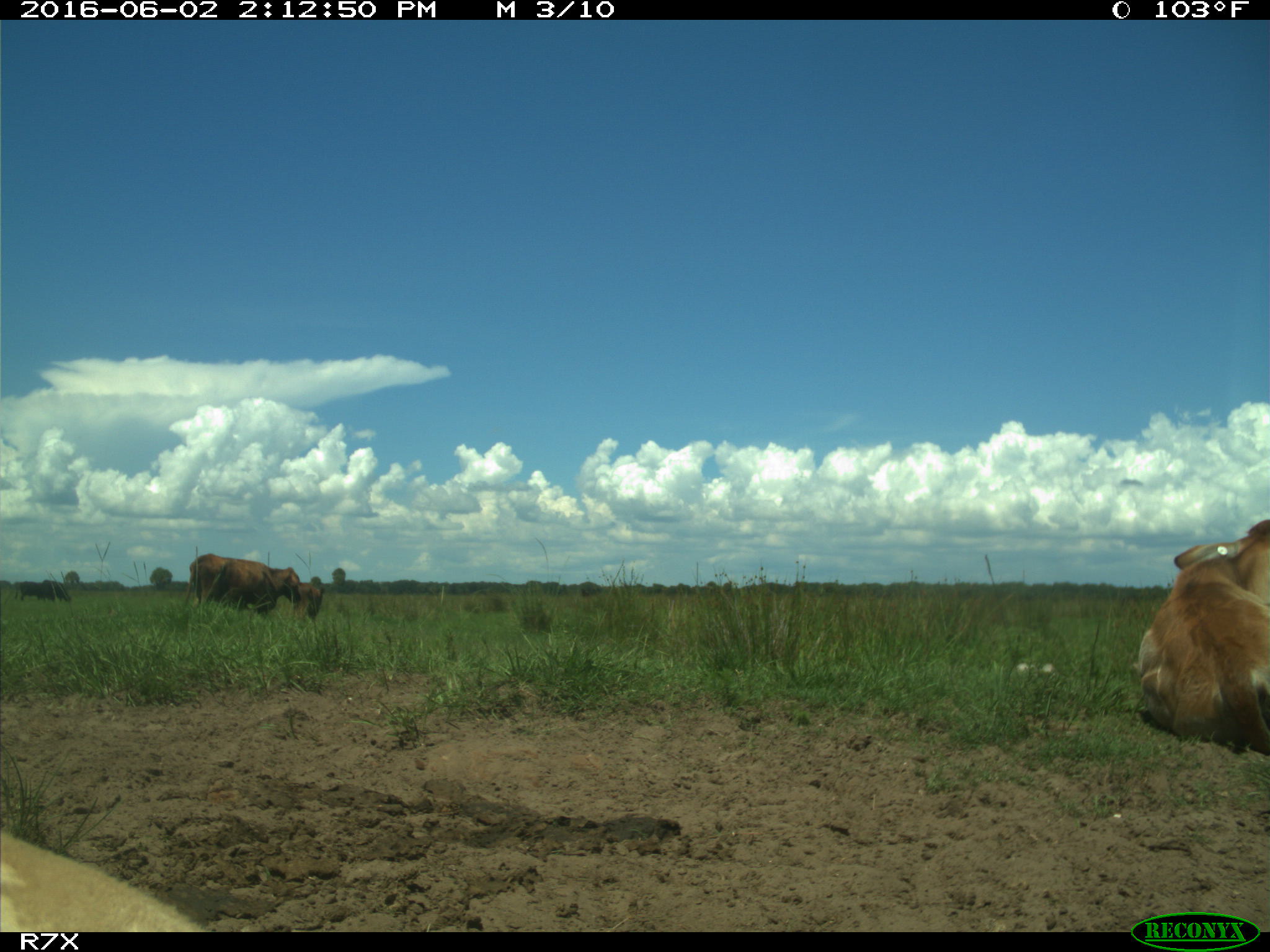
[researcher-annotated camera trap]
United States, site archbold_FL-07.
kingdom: Animalia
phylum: Chordata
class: Mammalia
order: Artiodactyla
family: Bovidae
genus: Bos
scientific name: Bos taurus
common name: domestic cow